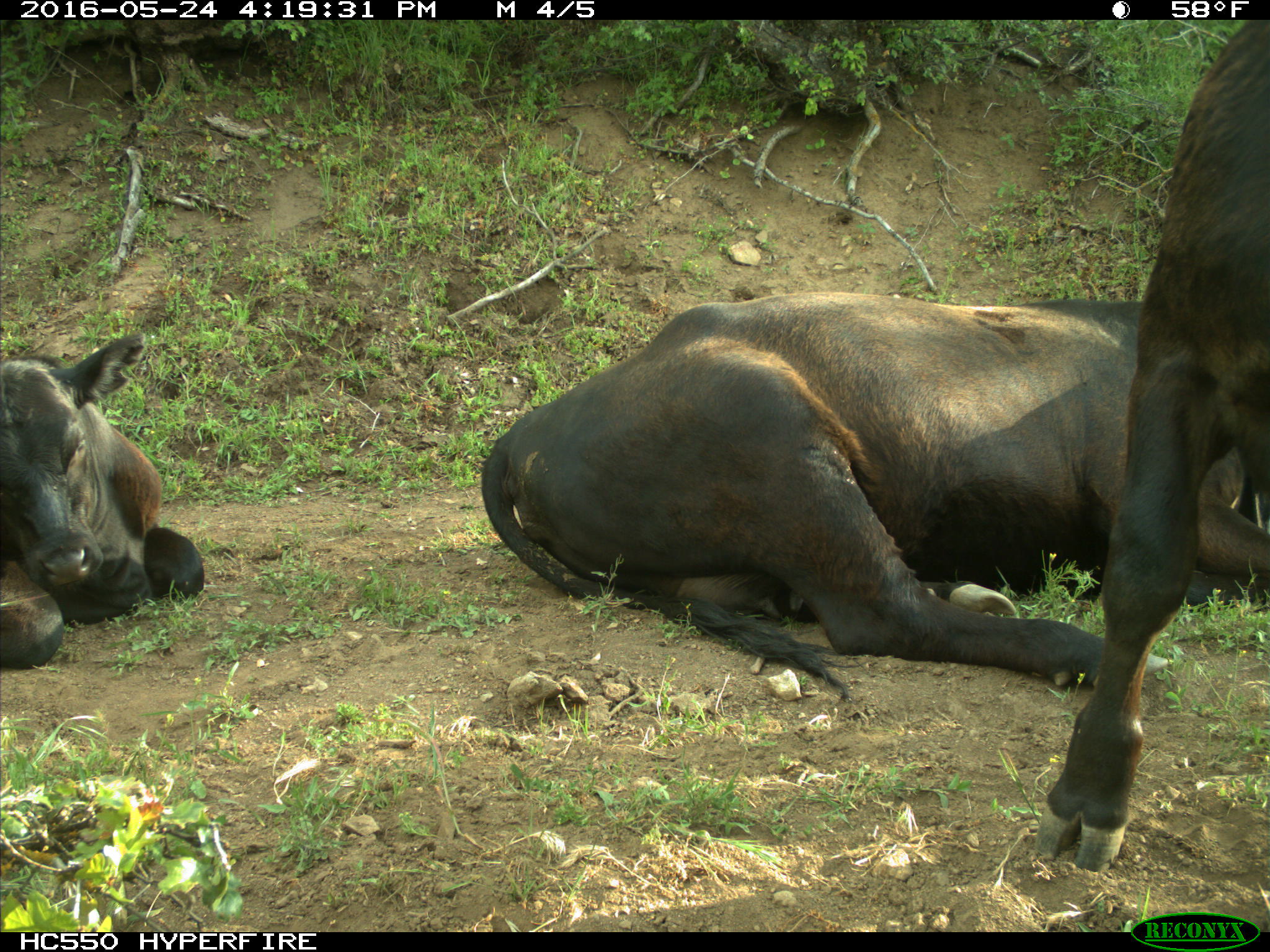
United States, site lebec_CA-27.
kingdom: Animalia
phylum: Chordata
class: Mammalia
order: Artiodactyla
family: Bovidae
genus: Bos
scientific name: Bos taurus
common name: domestic cow